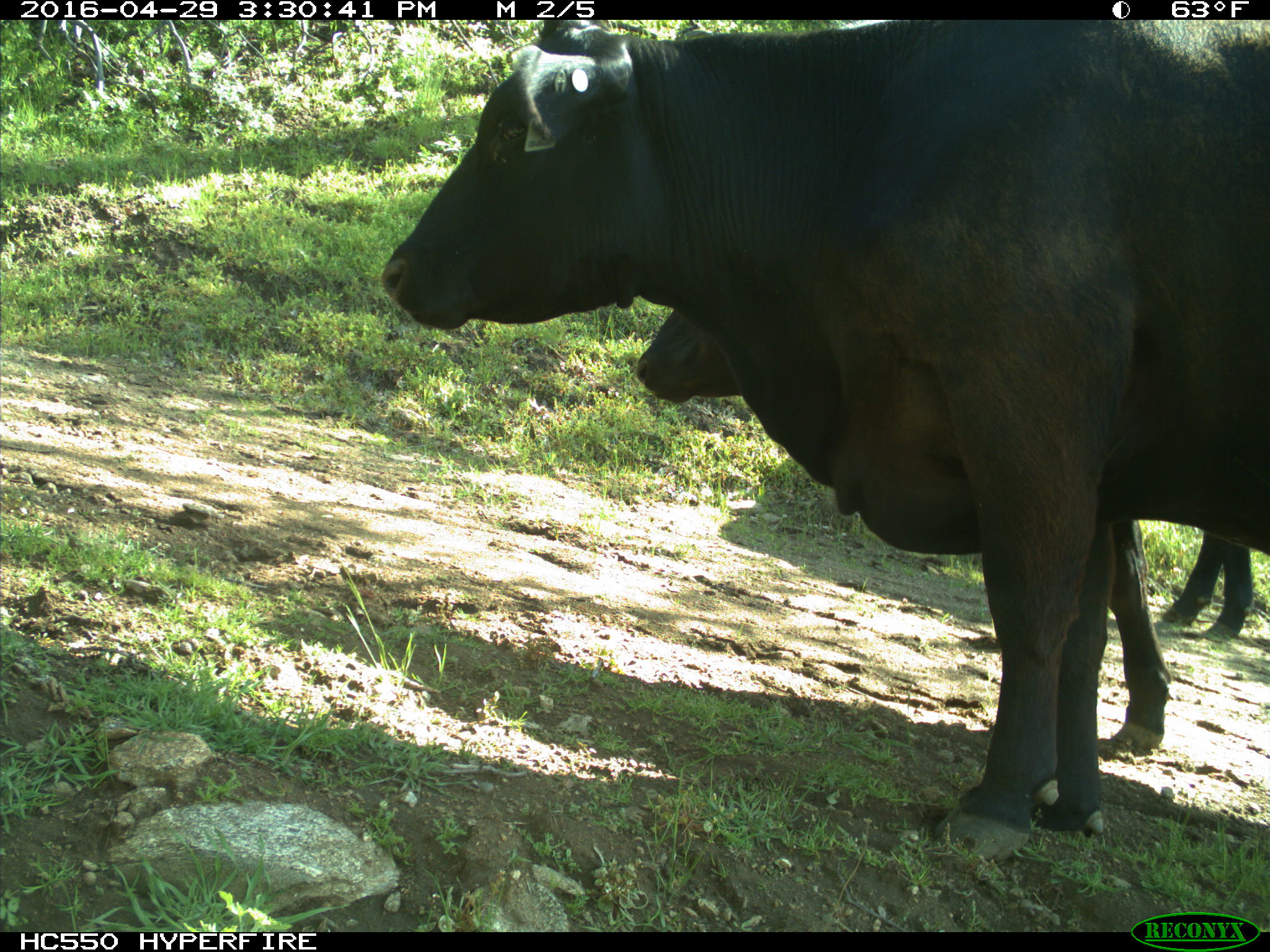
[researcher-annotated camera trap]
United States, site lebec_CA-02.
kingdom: Animalia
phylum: Chordata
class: Mammalia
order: Artiodactyla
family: Bovidae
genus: Bos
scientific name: Bos taurus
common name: domestic cow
Bos taurus (domestic cow).